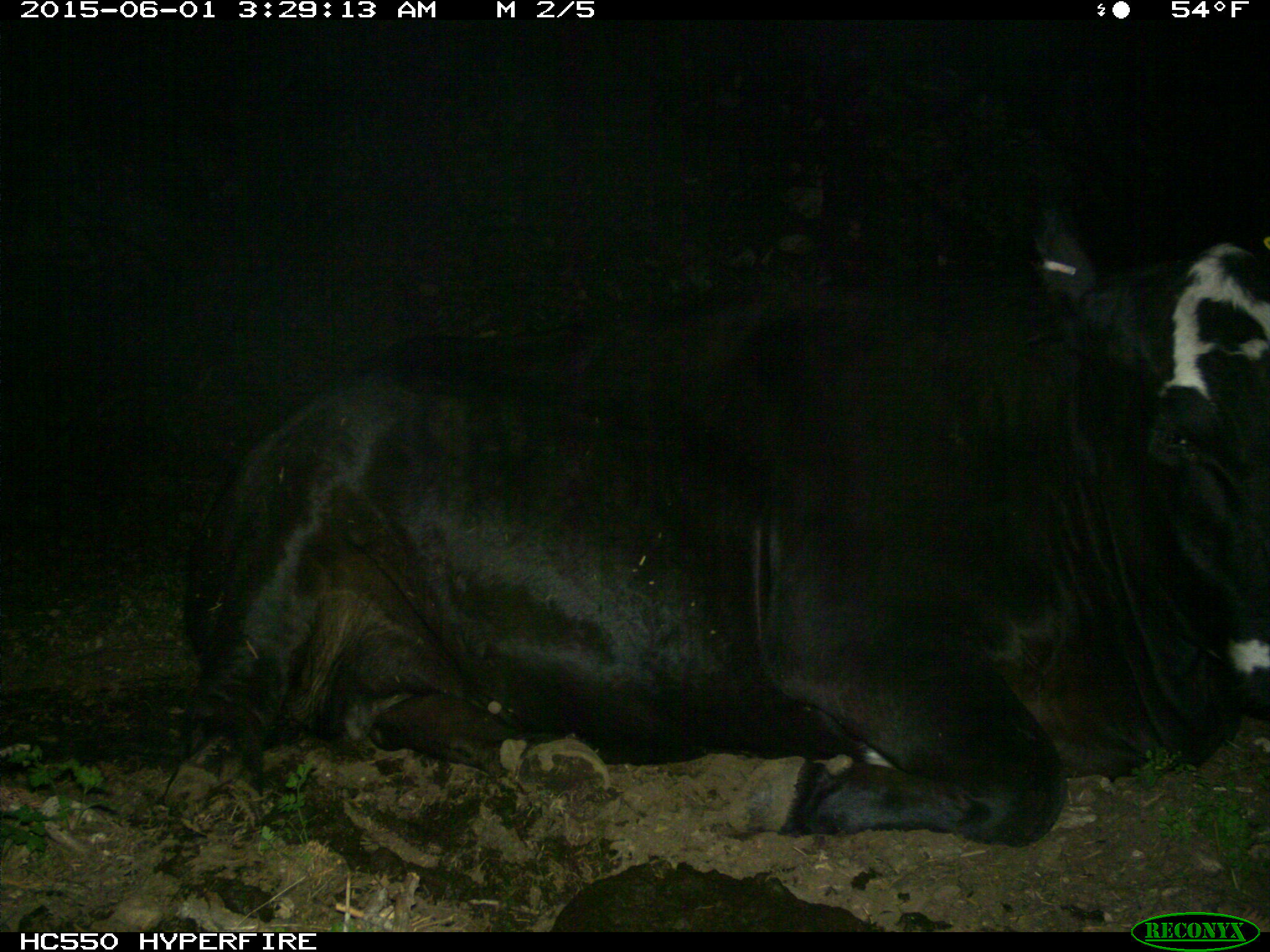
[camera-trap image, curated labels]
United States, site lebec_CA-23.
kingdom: Animalia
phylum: Chordata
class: Mammalia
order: Artiodactyla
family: Bovidae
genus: Bos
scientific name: Bos taurus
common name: domestic cow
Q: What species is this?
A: Bos taurus (domestic cow).